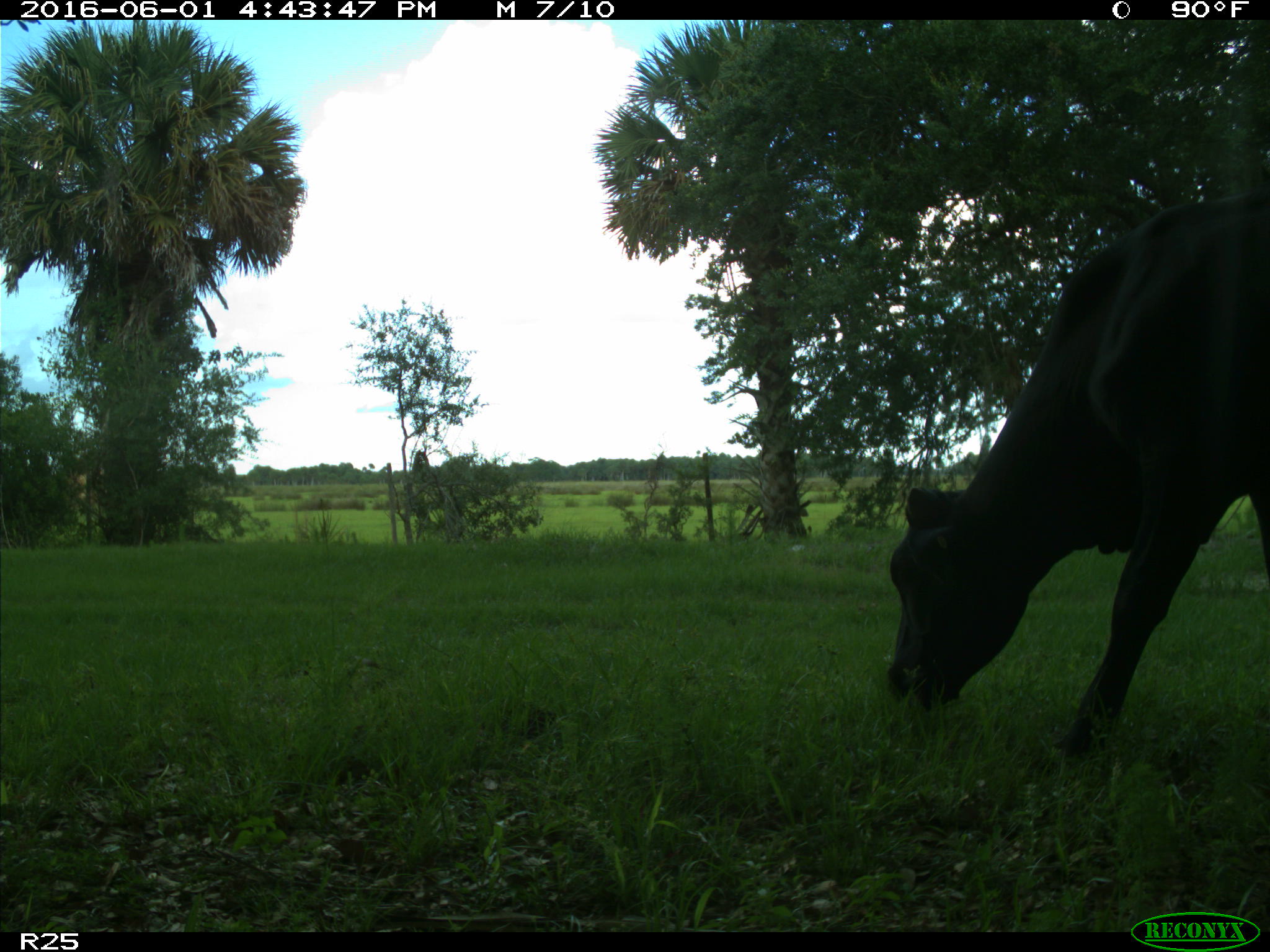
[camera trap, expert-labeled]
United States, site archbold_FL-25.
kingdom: Animalia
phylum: Chordata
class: Mammalia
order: Artiodactyla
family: Bovidae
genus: Bos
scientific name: Bos taurus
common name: domestic cow